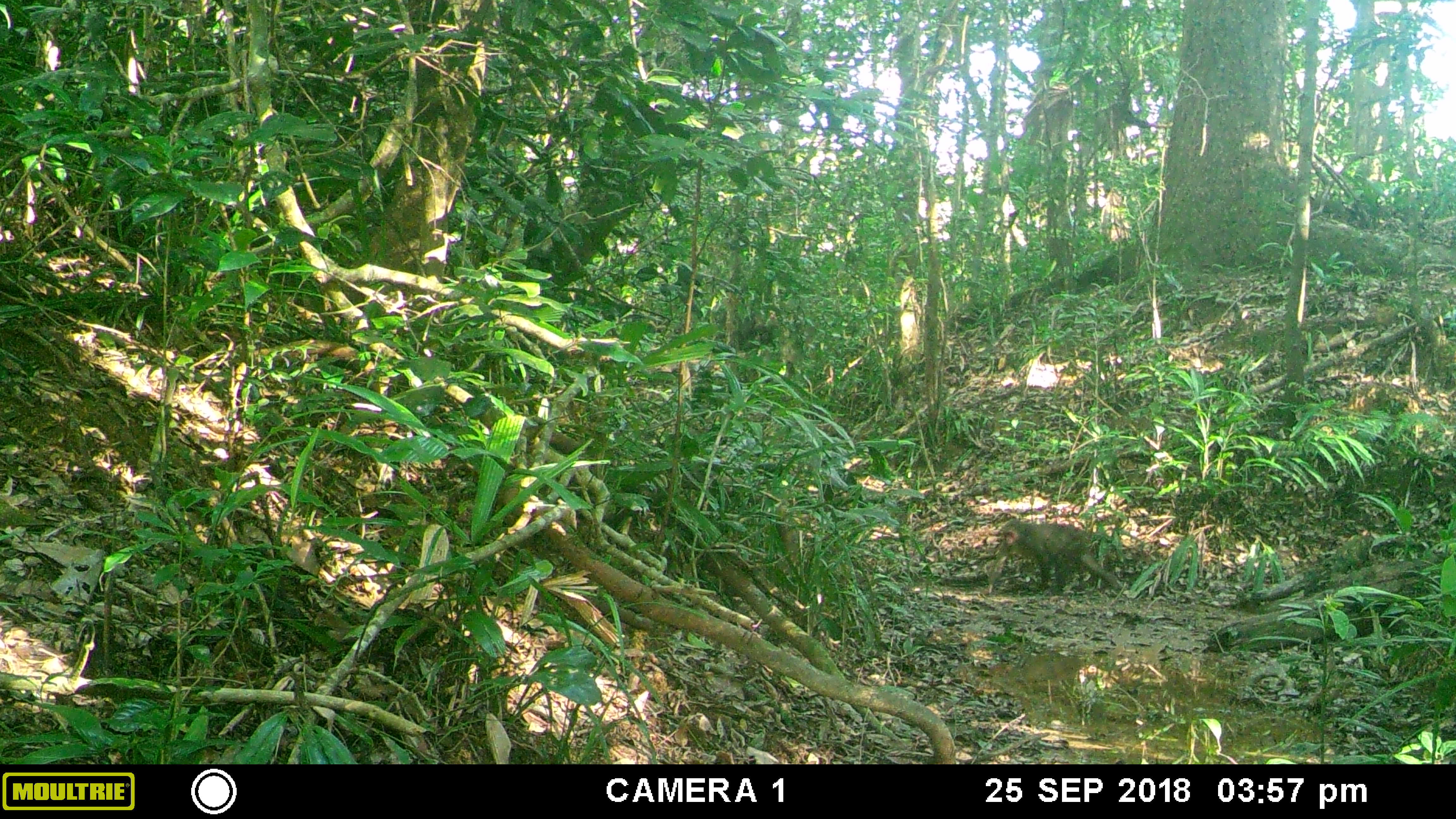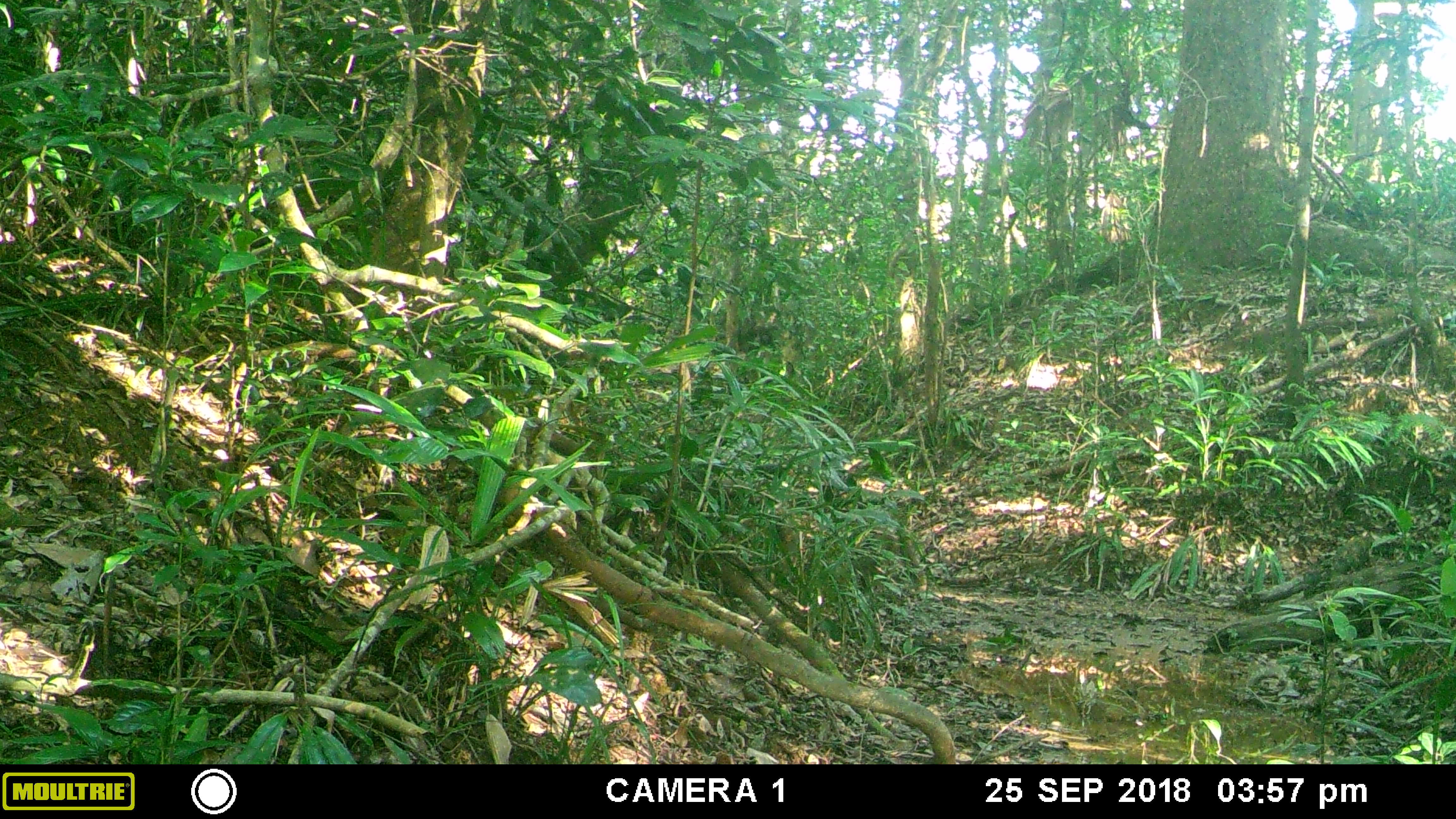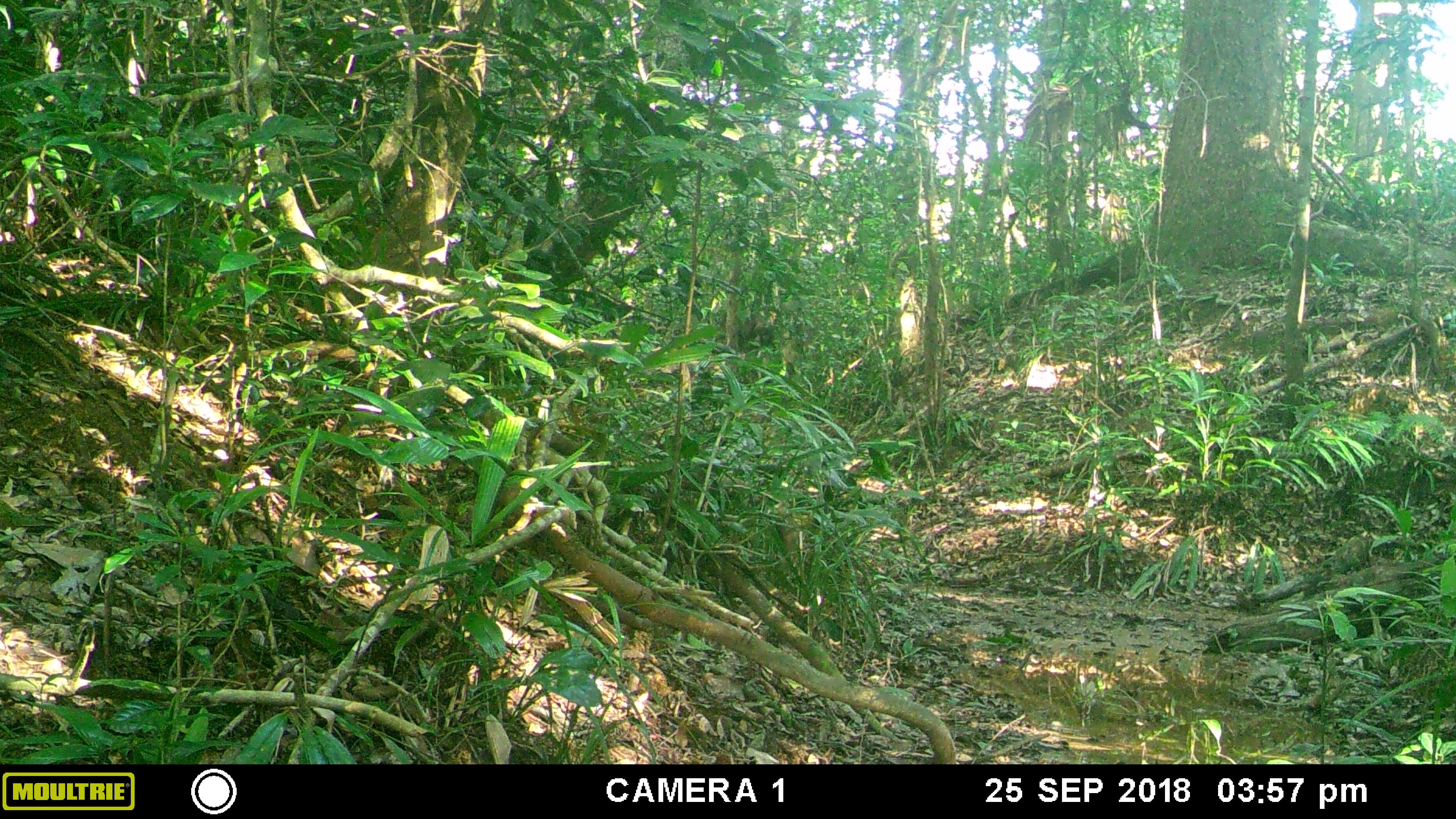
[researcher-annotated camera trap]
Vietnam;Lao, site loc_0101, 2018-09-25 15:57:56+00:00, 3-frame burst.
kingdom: Animalia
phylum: Chordata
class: Mammalia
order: Primates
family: Cercopithecidae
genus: Macaca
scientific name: Macaca arctoides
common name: stump-tailed macaque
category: stump tailed macaque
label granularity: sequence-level